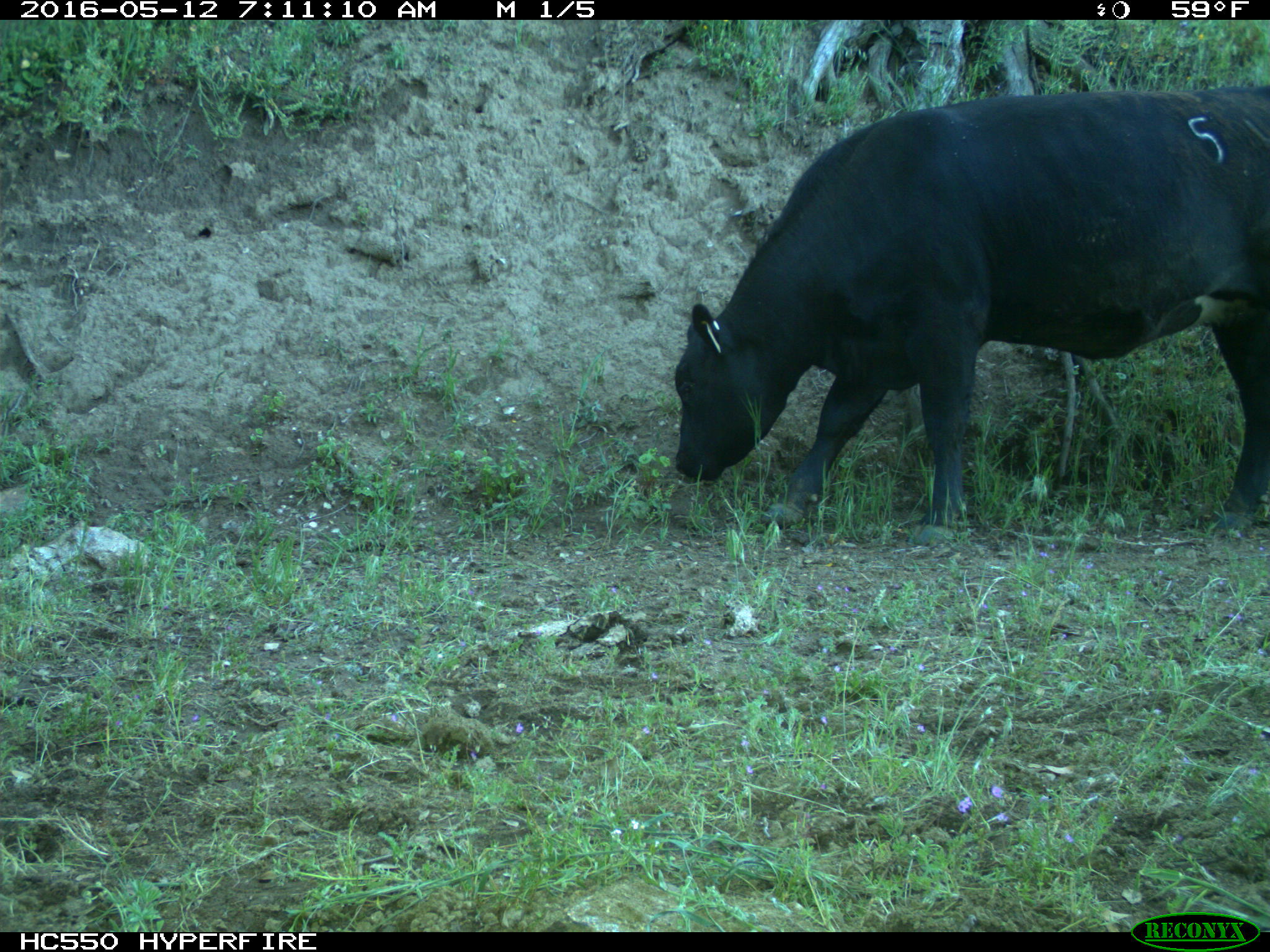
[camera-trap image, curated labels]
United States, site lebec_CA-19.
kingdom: Animalia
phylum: Chordata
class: Mammalia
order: Artiodactyla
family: Bovidae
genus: Bos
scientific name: Bos taurus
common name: domestic cow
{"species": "Bos taurus (domestic cow)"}